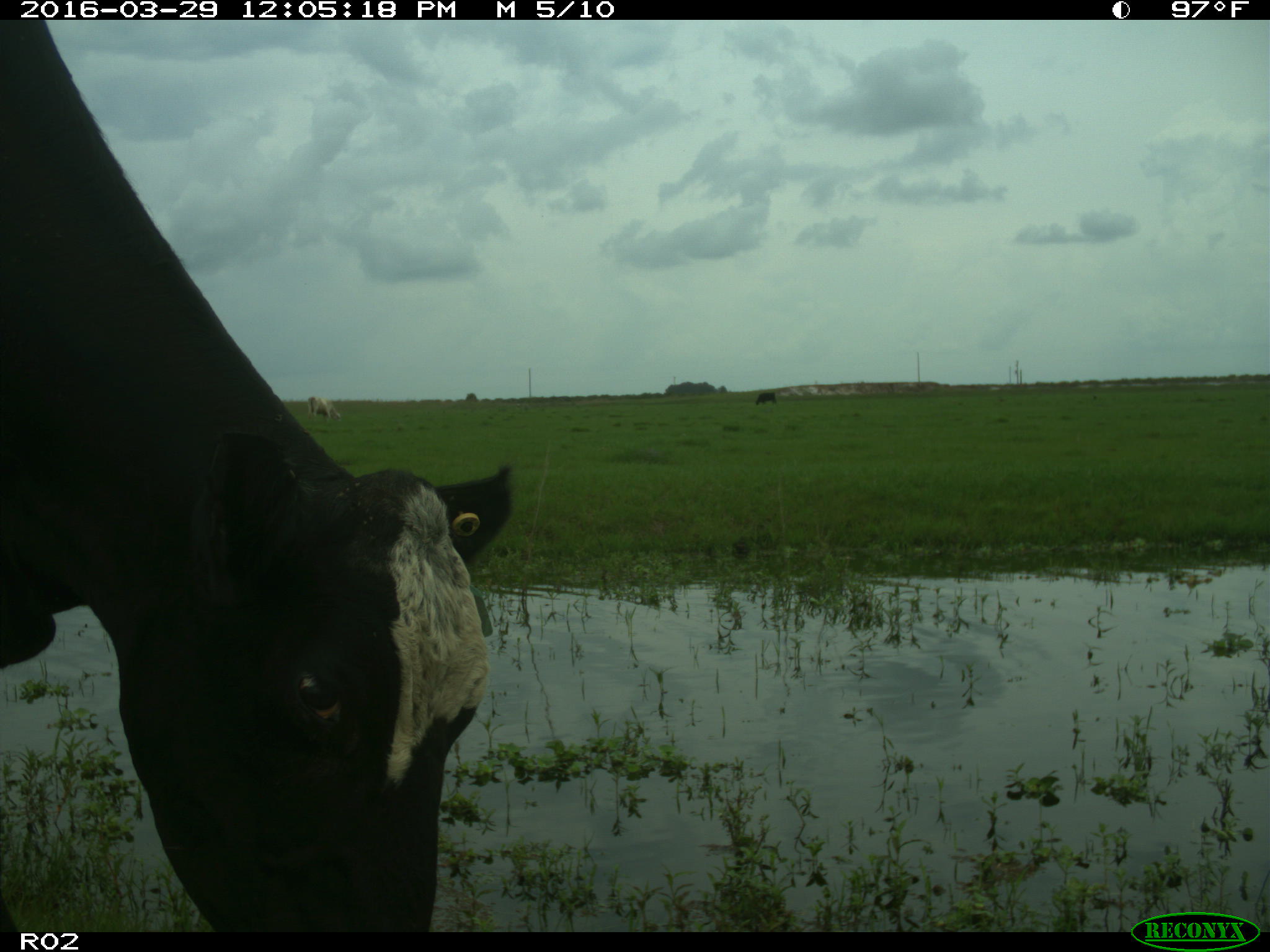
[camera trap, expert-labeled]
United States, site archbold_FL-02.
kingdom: Animalia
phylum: Chordata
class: Mammalia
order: Artiodactyla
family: Bovidae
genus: Bos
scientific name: Bos taurus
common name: domestic cow